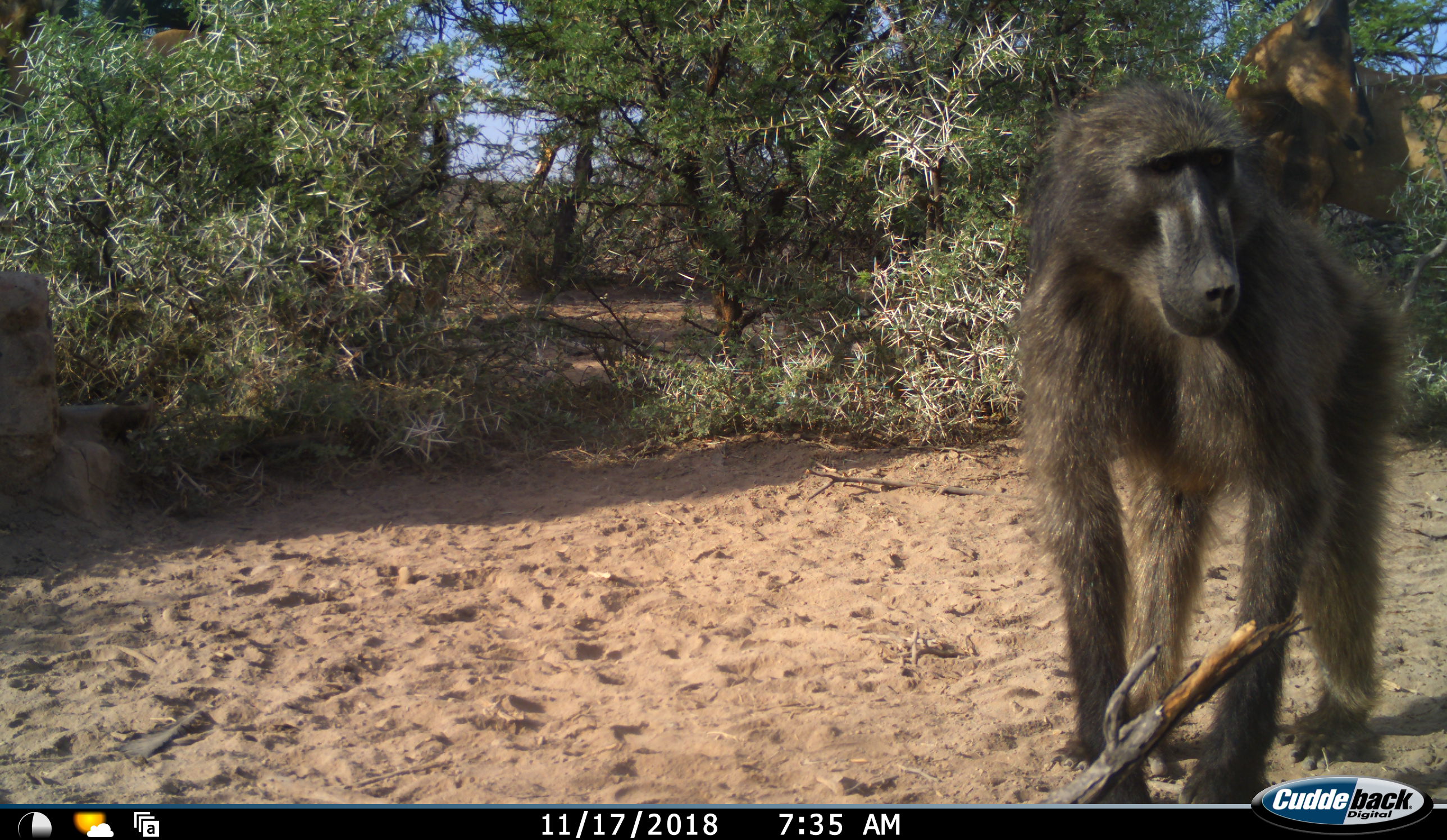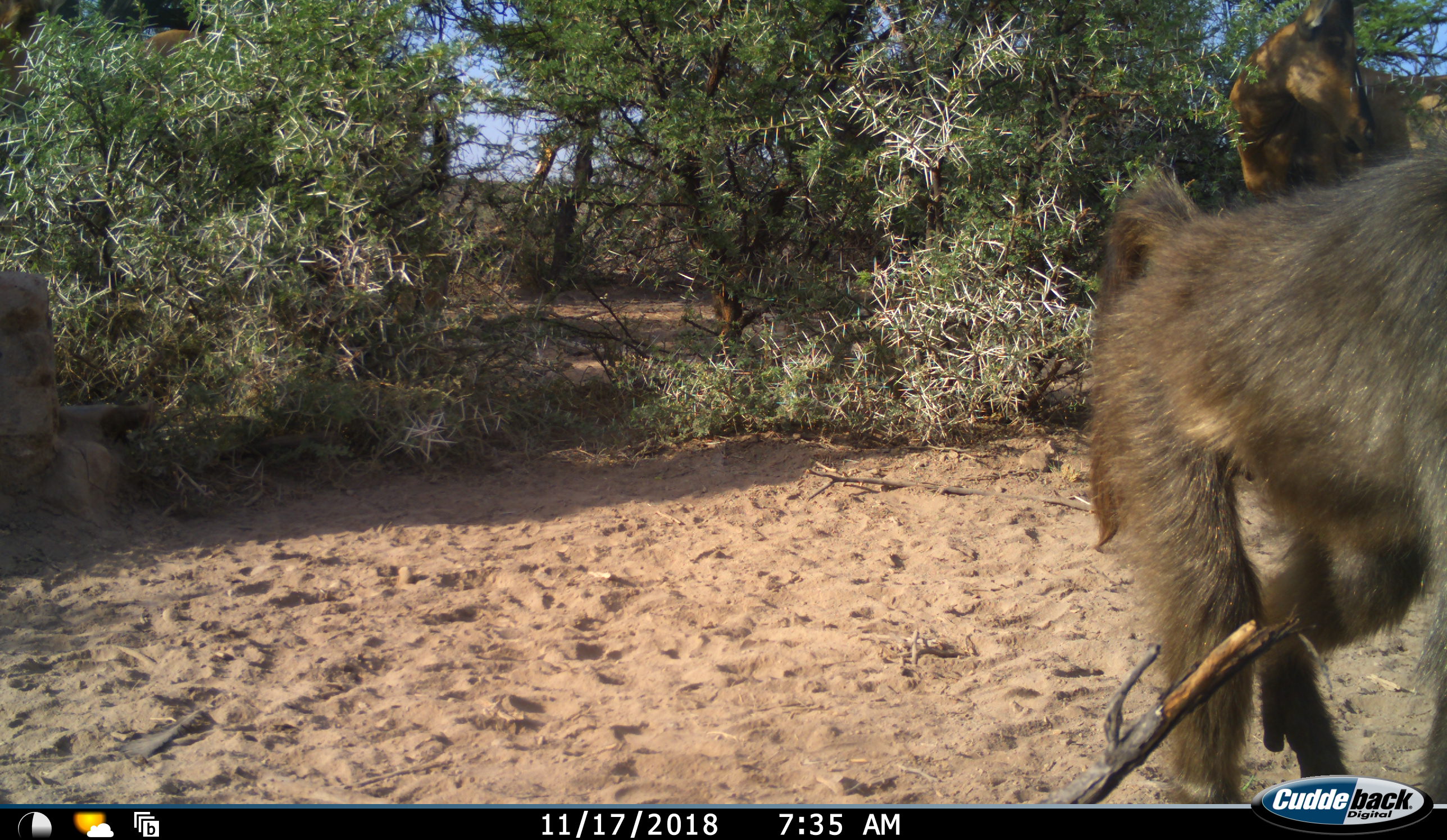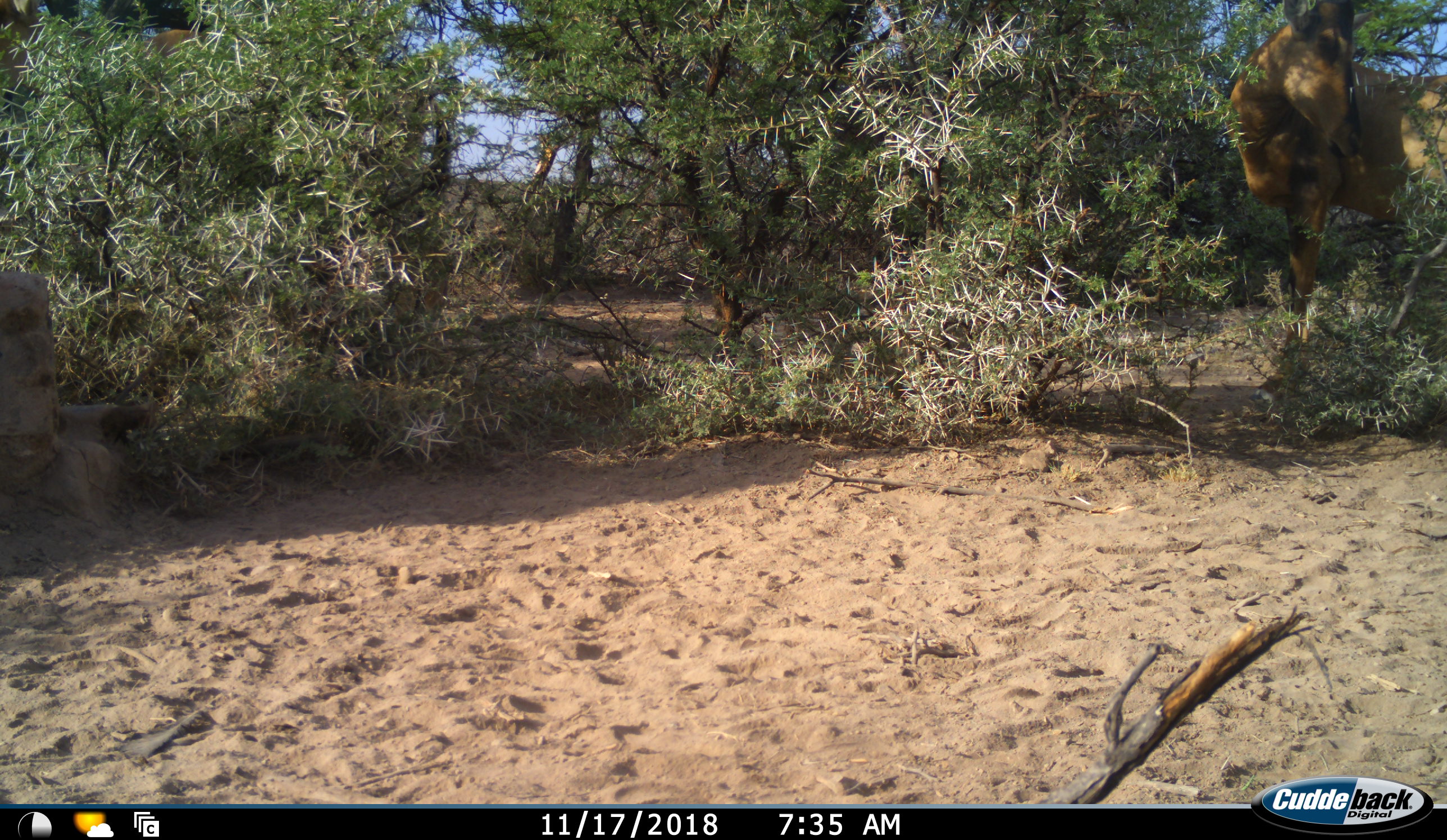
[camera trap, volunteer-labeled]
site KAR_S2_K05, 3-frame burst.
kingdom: Animalia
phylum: Chordata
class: Mammalia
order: Primates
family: Cercopithecidae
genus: Papio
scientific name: Papio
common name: baboon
Baboon (Papio), count 1. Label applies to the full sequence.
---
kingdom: Animalia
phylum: Chordata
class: Mammalia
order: Artiodactyla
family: Bovidae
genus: Alcelaphus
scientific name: Alcelaphus buselaphus caama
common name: red hartebeest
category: hartebeestred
Hartebeestred (red hartebeest) (Alcelaphus buselaphus caama), count 1. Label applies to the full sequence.